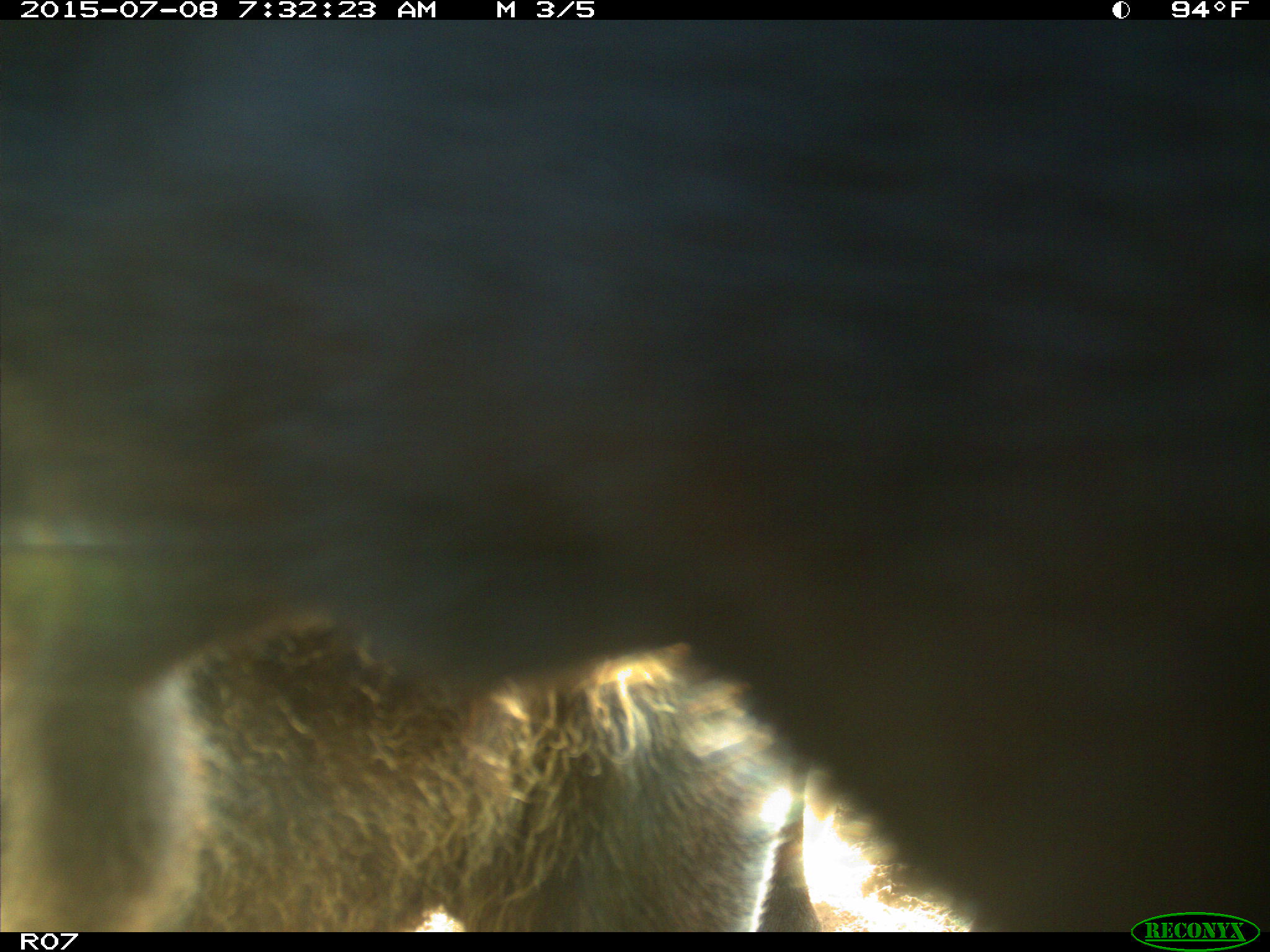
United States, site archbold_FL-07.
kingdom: Animalia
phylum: Chordata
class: Mammalia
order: Artiodactyla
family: Bovidae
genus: Bos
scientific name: Bos taurus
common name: domestic cow